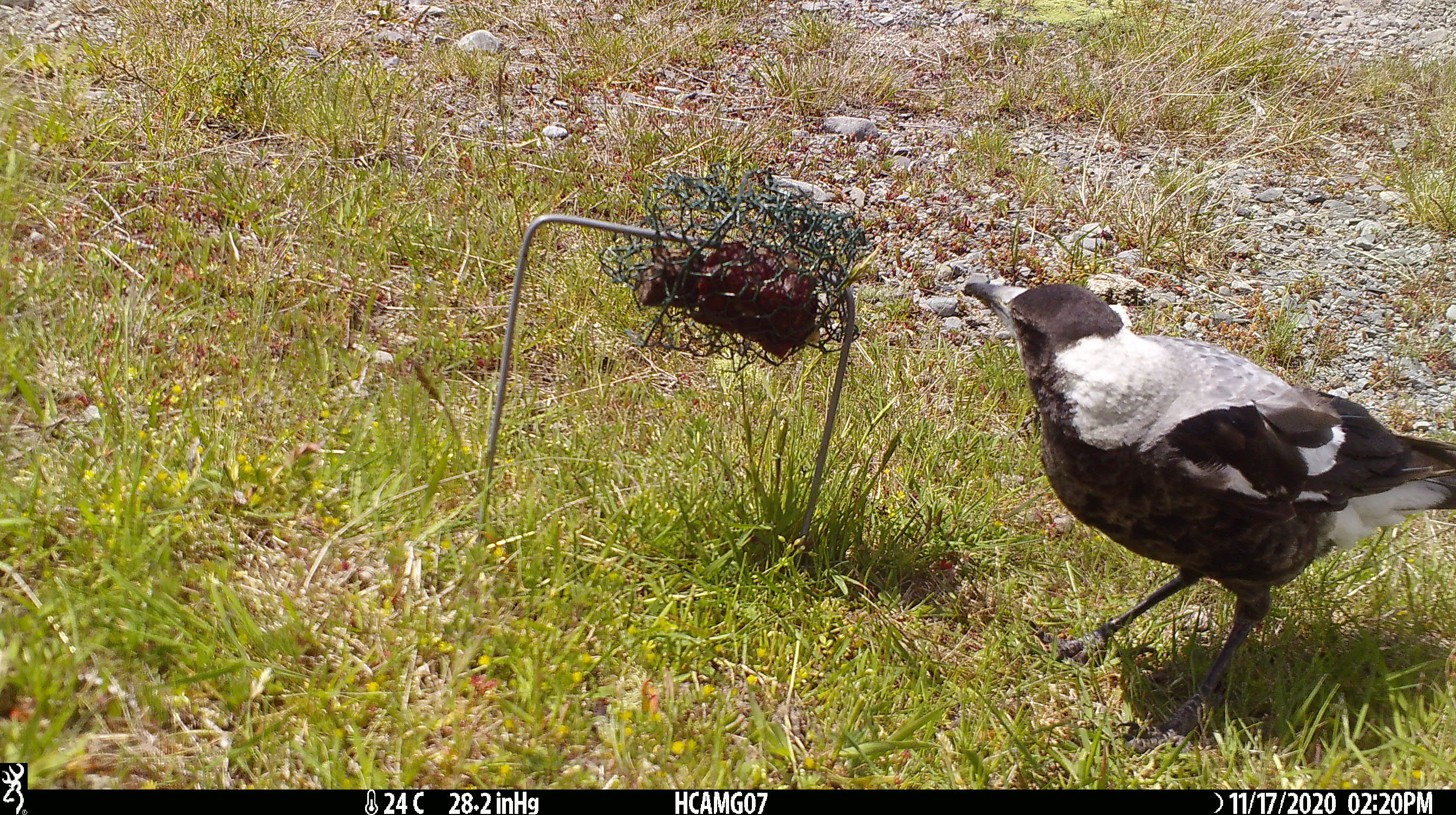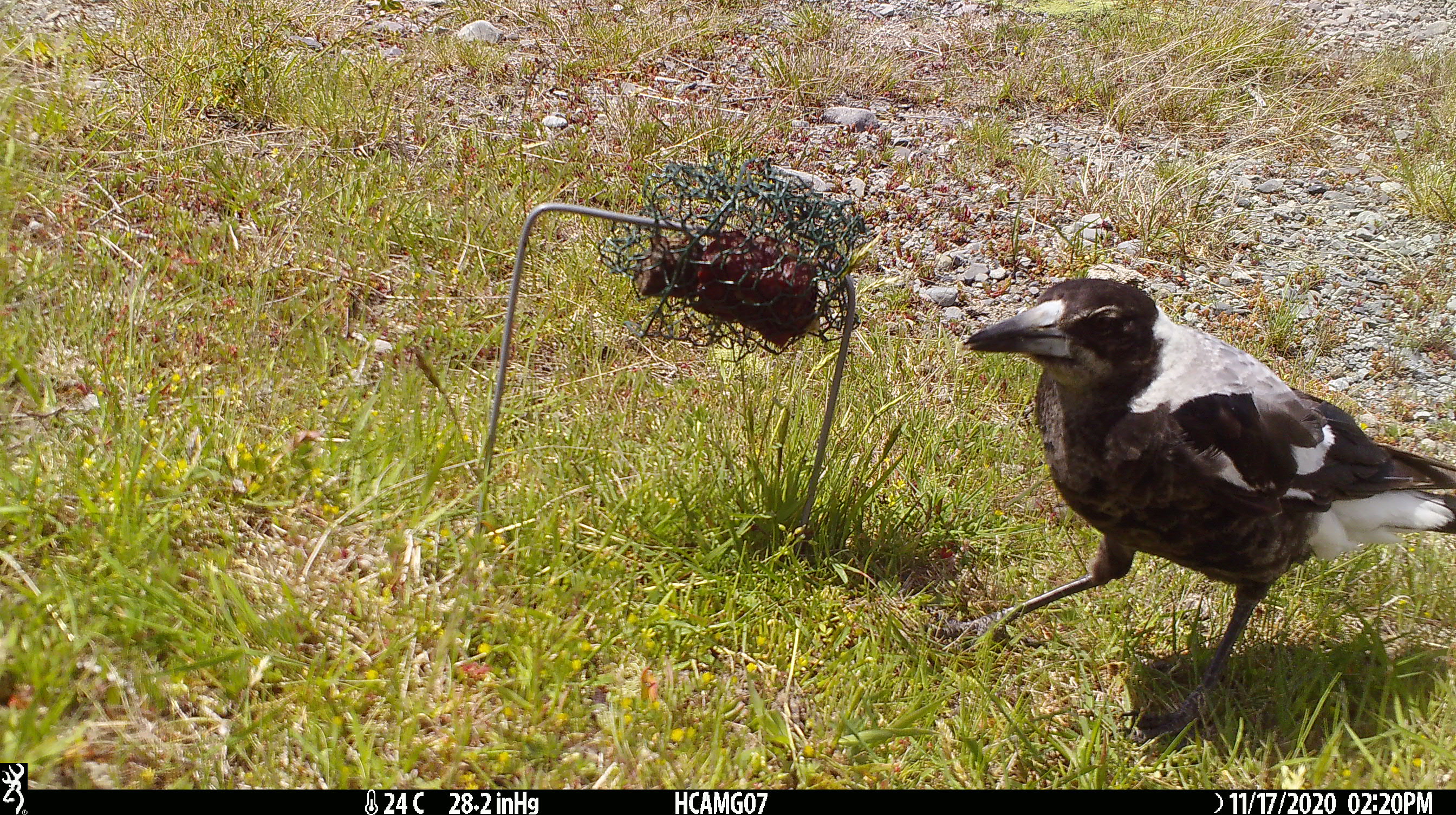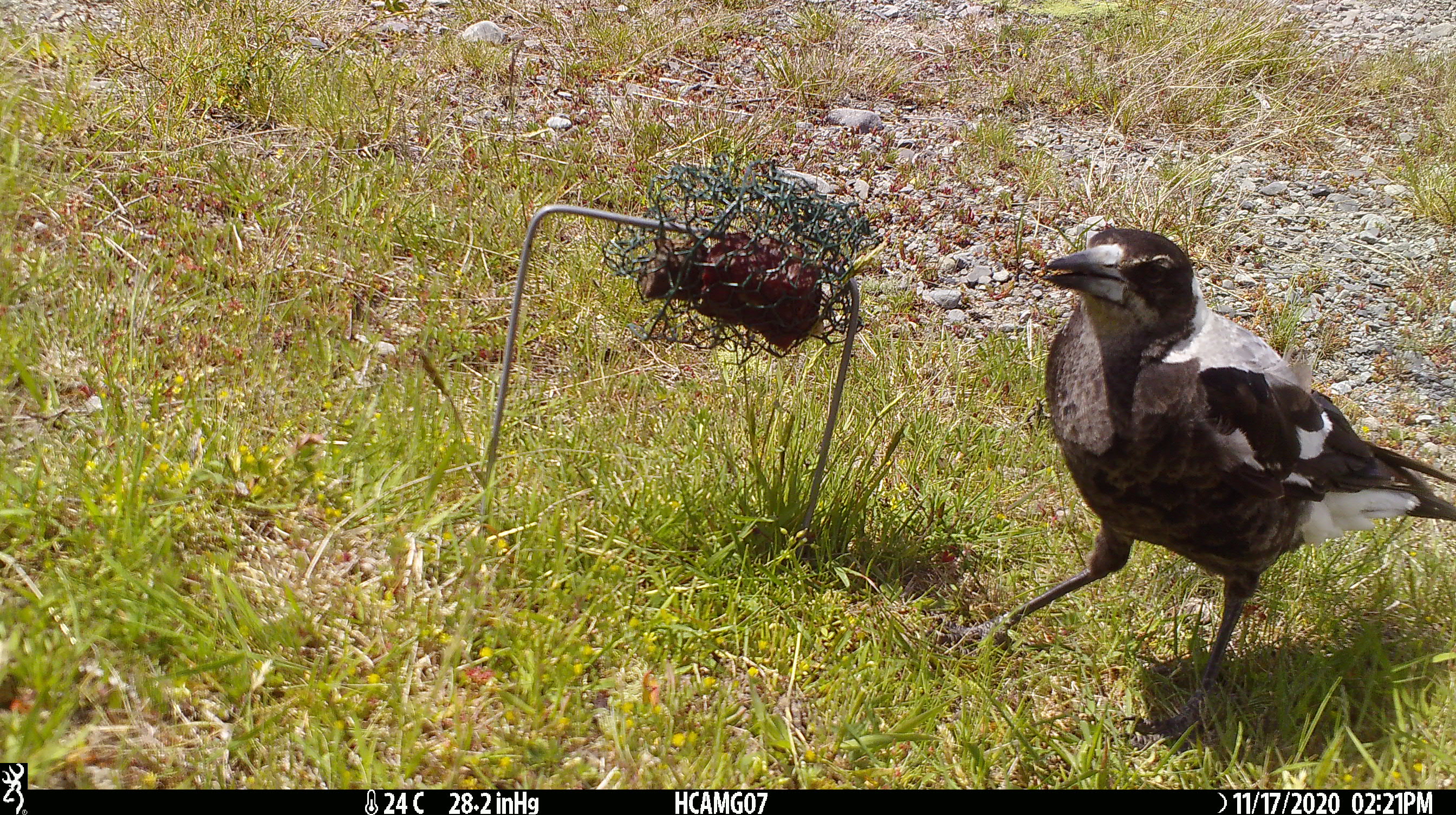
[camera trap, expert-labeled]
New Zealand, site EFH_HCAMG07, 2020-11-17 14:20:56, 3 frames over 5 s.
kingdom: Animalia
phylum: Chordata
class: Aves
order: Passeriformes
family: Artamidae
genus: Gymnorhina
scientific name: Gymnorhina tibicen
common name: australian magpie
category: magpie